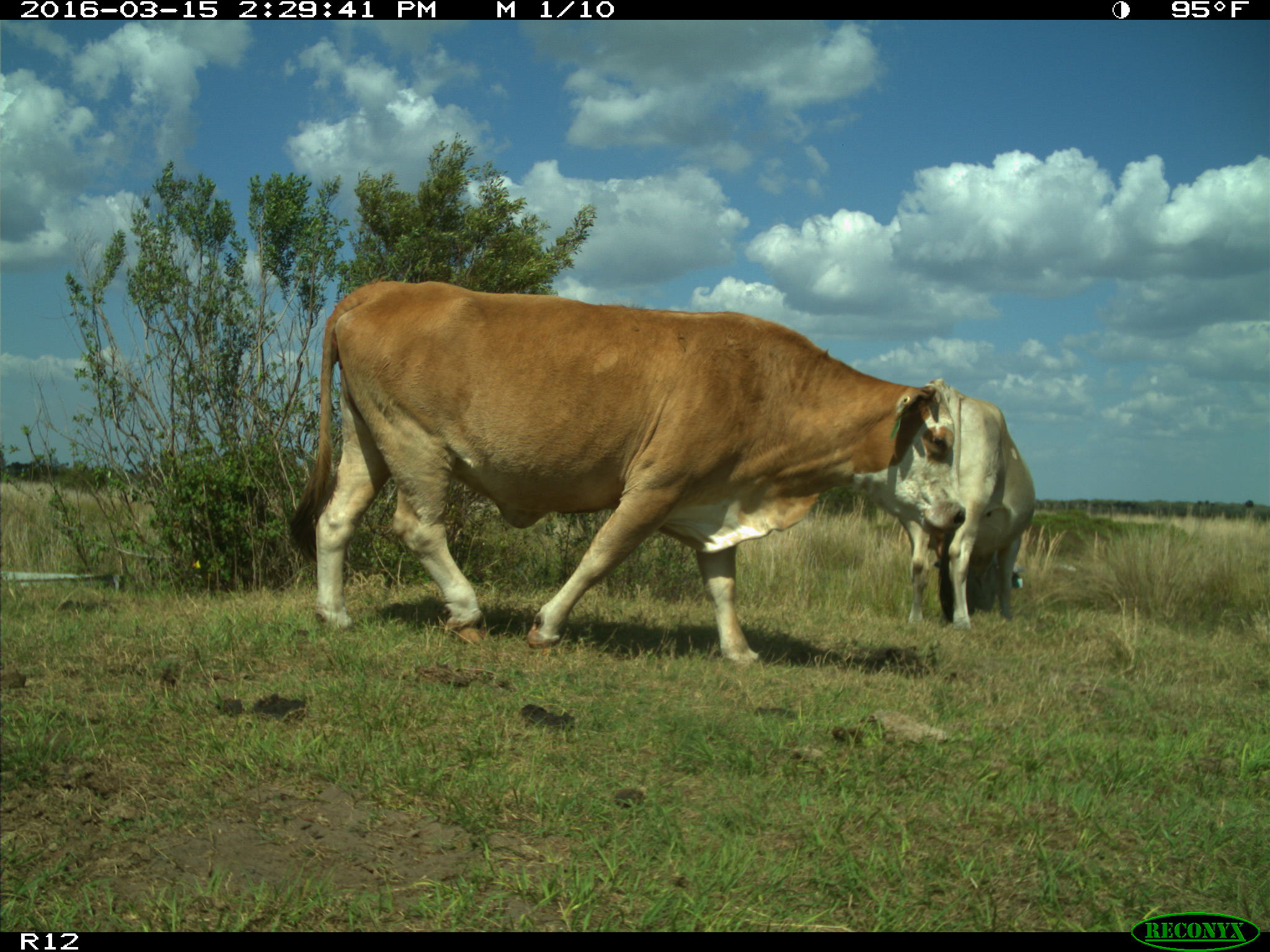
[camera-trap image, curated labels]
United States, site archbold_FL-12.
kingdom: Animalia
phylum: Chordata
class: Mammalia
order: Artiodactyla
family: Bovidae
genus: Bos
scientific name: Bos taurus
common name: domestic cow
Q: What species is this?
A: Bos taurus (domestic cow).